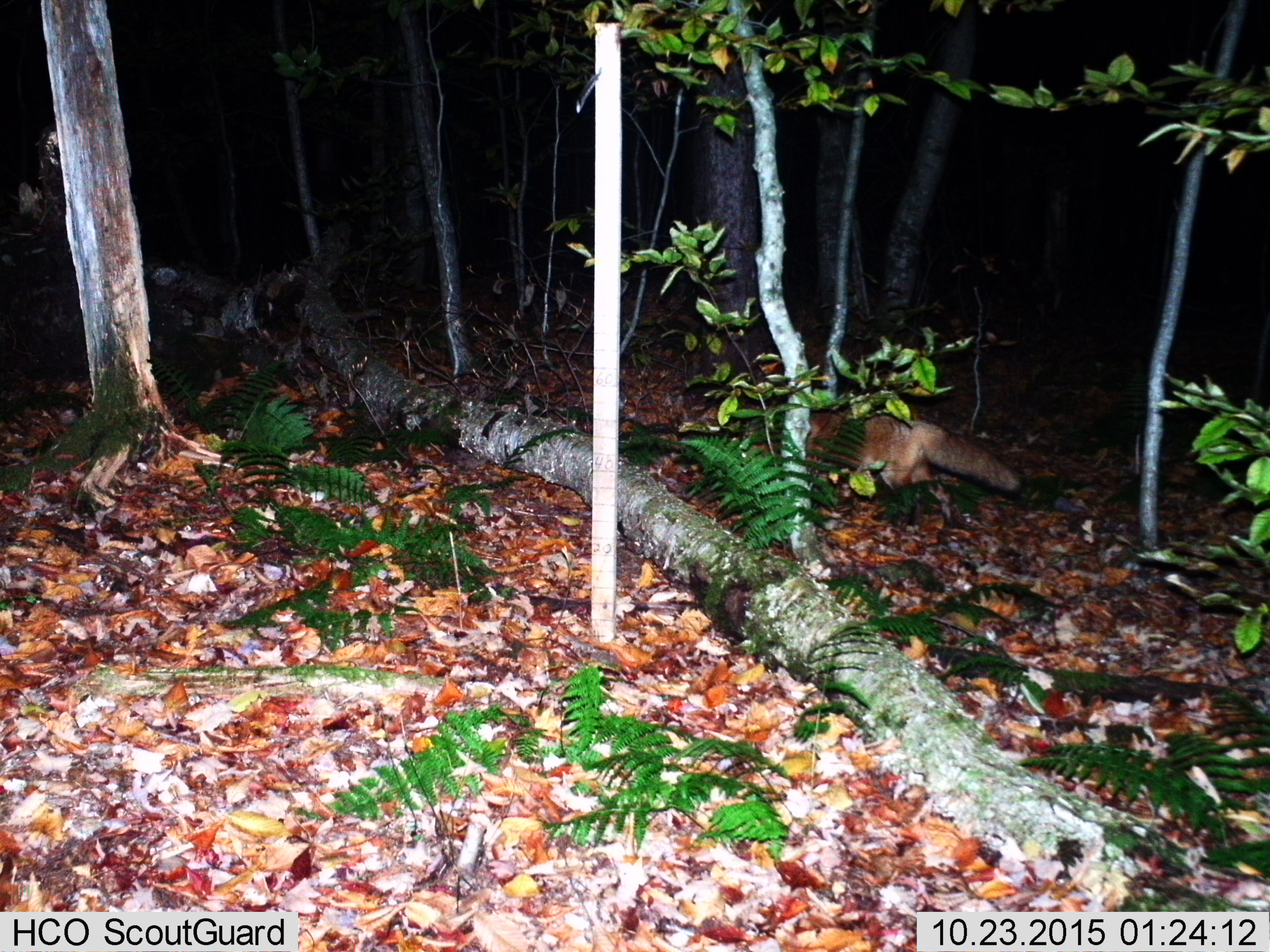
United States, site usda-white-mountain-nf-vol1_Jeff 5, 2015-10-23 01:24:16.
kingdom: Animalia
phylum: Chordata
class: Mammalia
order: Carnivora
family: Canidae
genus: Vulpes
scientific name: Vulpes vulpes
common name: red fox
Red fox (Vulpes vulpes).